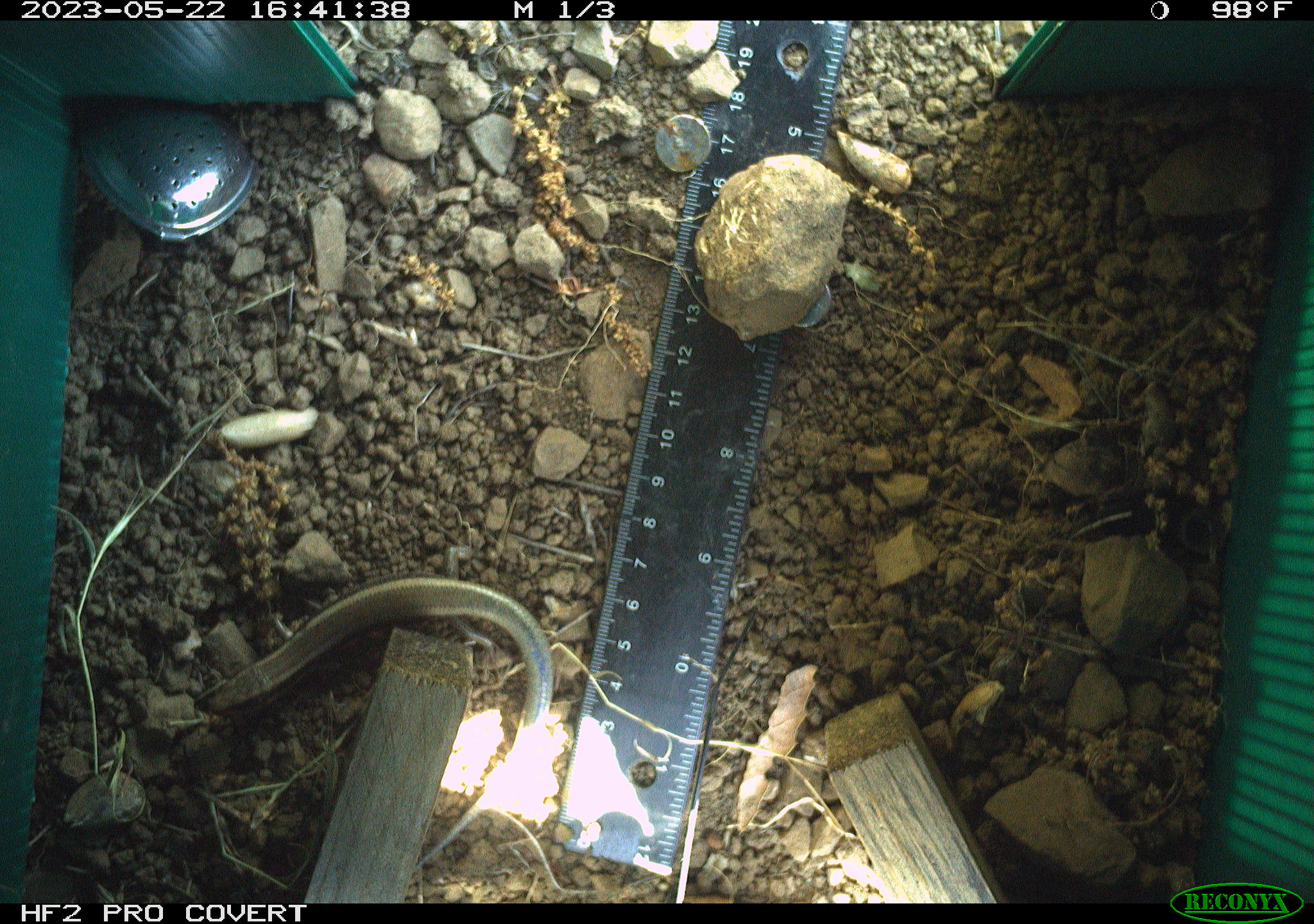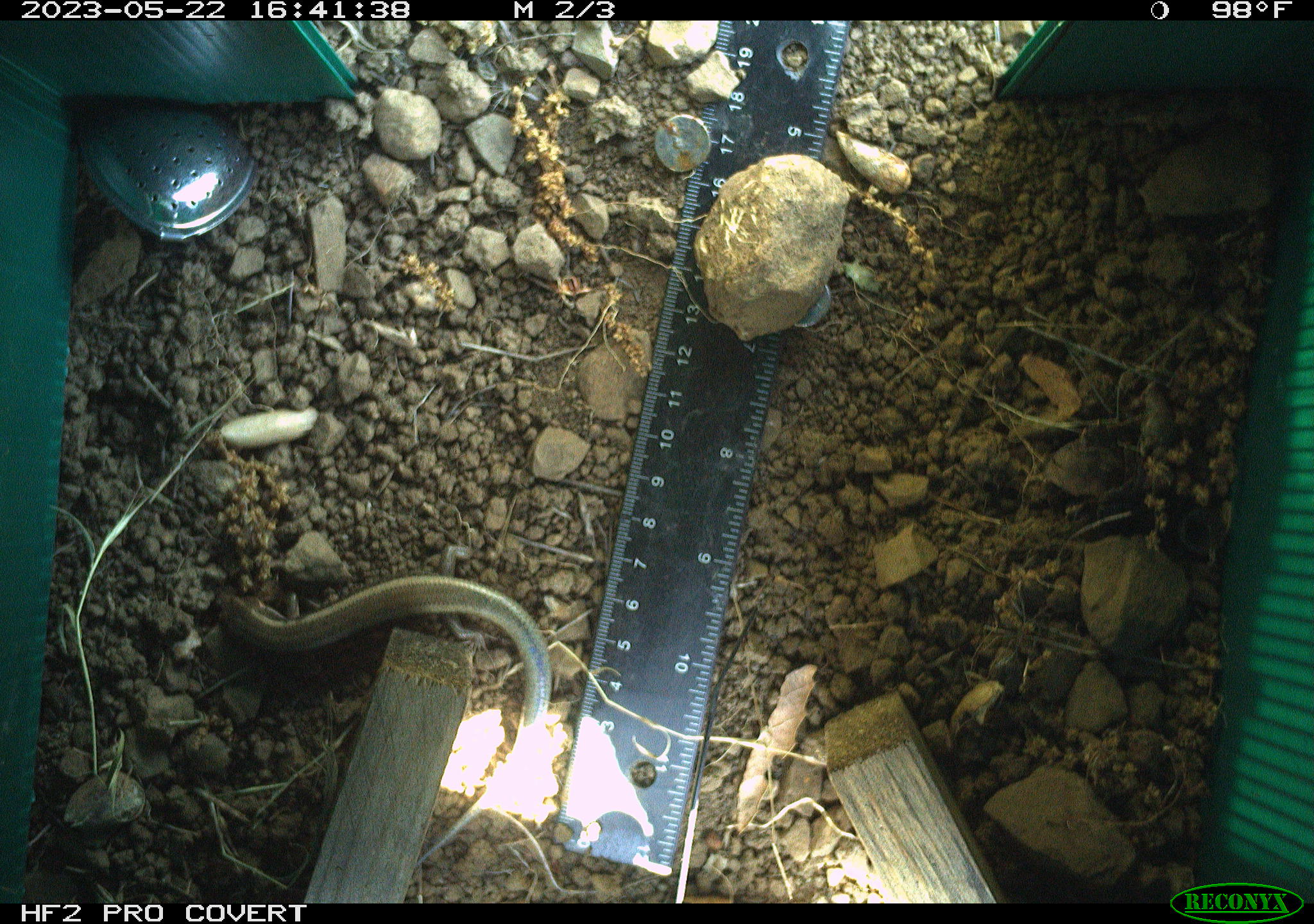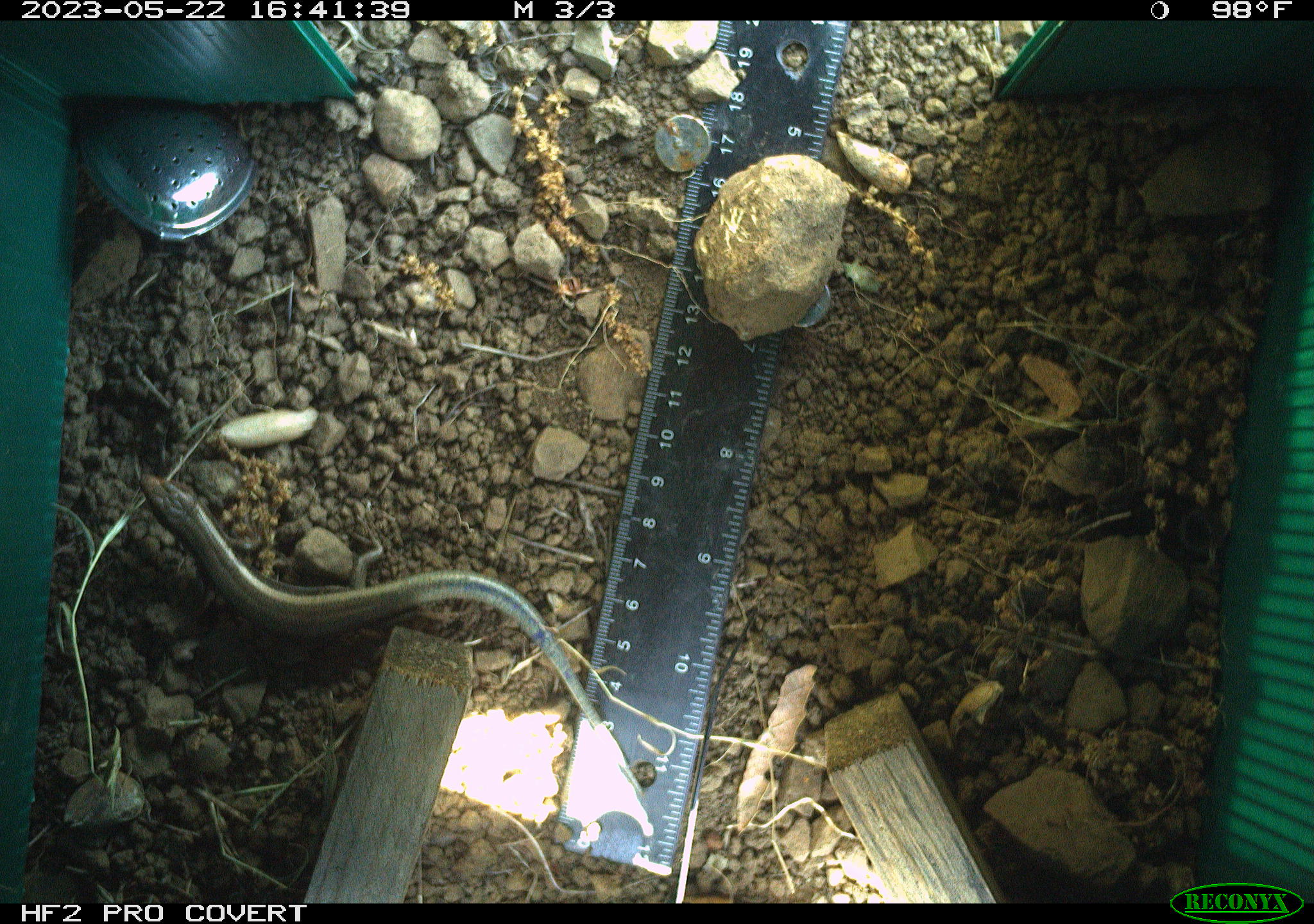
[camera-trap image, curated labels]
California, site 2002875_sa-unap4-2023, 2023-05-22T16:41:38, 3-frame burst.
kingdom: Animalia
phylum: Chordata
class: Reptilia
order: Squamata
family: Scincidae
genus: Plestiodon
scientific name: Plestiodon skiltonianus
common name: western skink